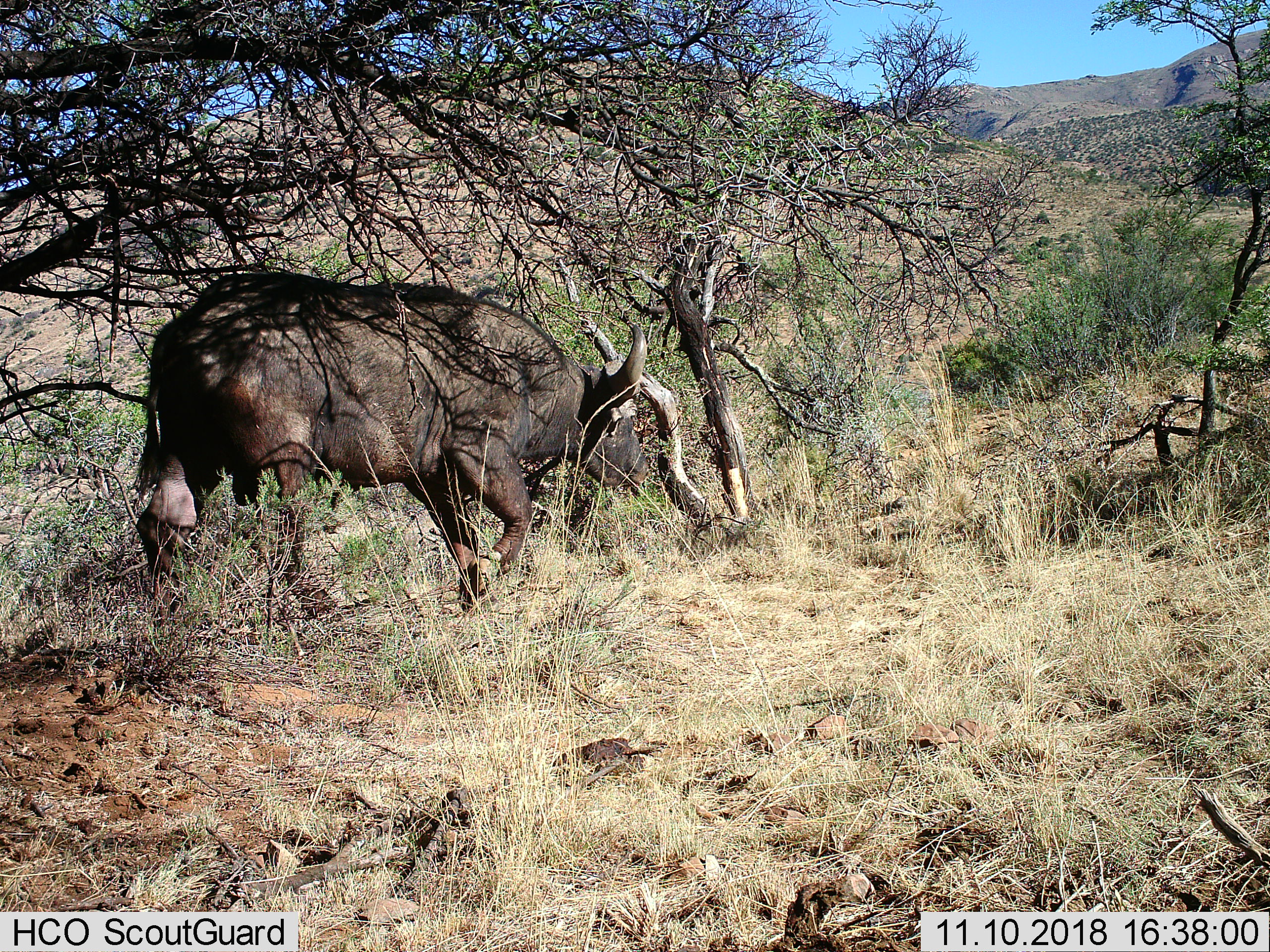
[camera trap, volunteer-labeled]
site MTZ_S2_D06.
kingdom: Animalia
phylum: Chordata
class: Mammalia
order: Artiodactyla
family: Bovidae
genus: Syncerus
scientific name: Syncerus caffer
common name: african buffalo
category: buffalo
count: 1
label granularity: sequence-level